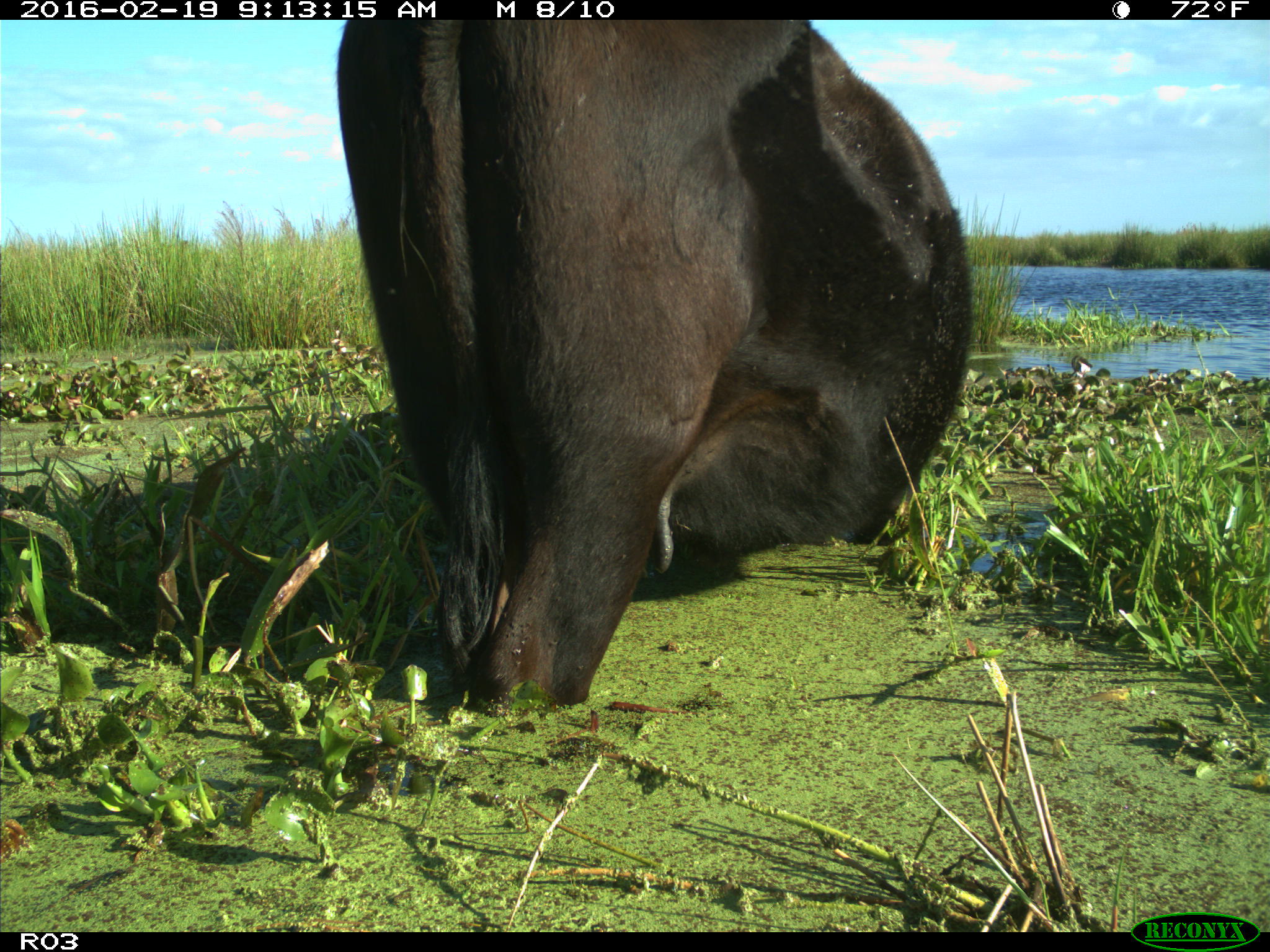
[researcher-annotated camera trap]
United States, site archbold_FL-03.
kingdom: Animalia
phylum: Chordata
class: Mammalia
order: Artiodactyla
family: Bovidae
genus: Bos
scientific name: Bos taurus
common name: domestic cow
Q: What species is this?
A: Bos taurus (domestic cow).